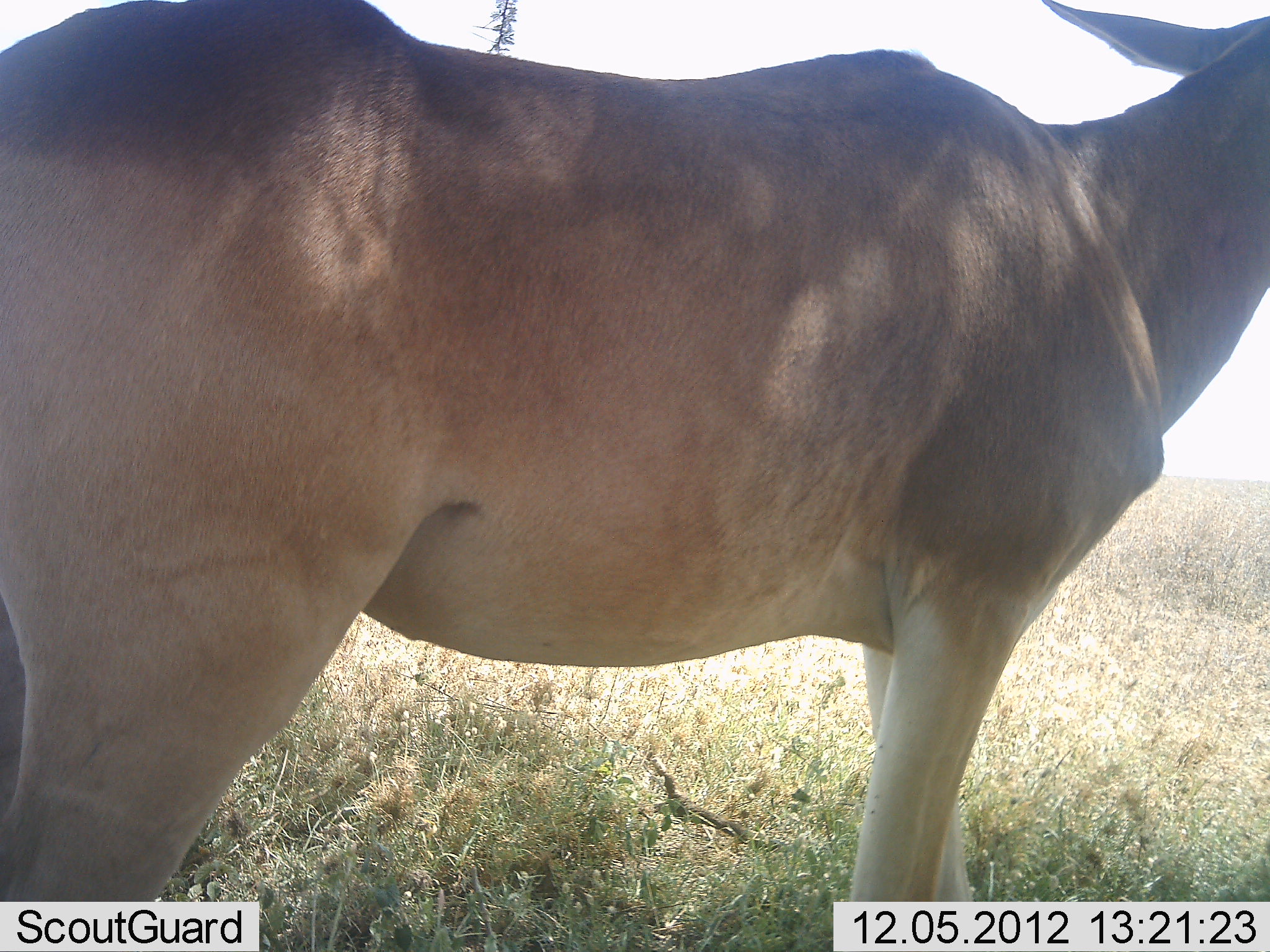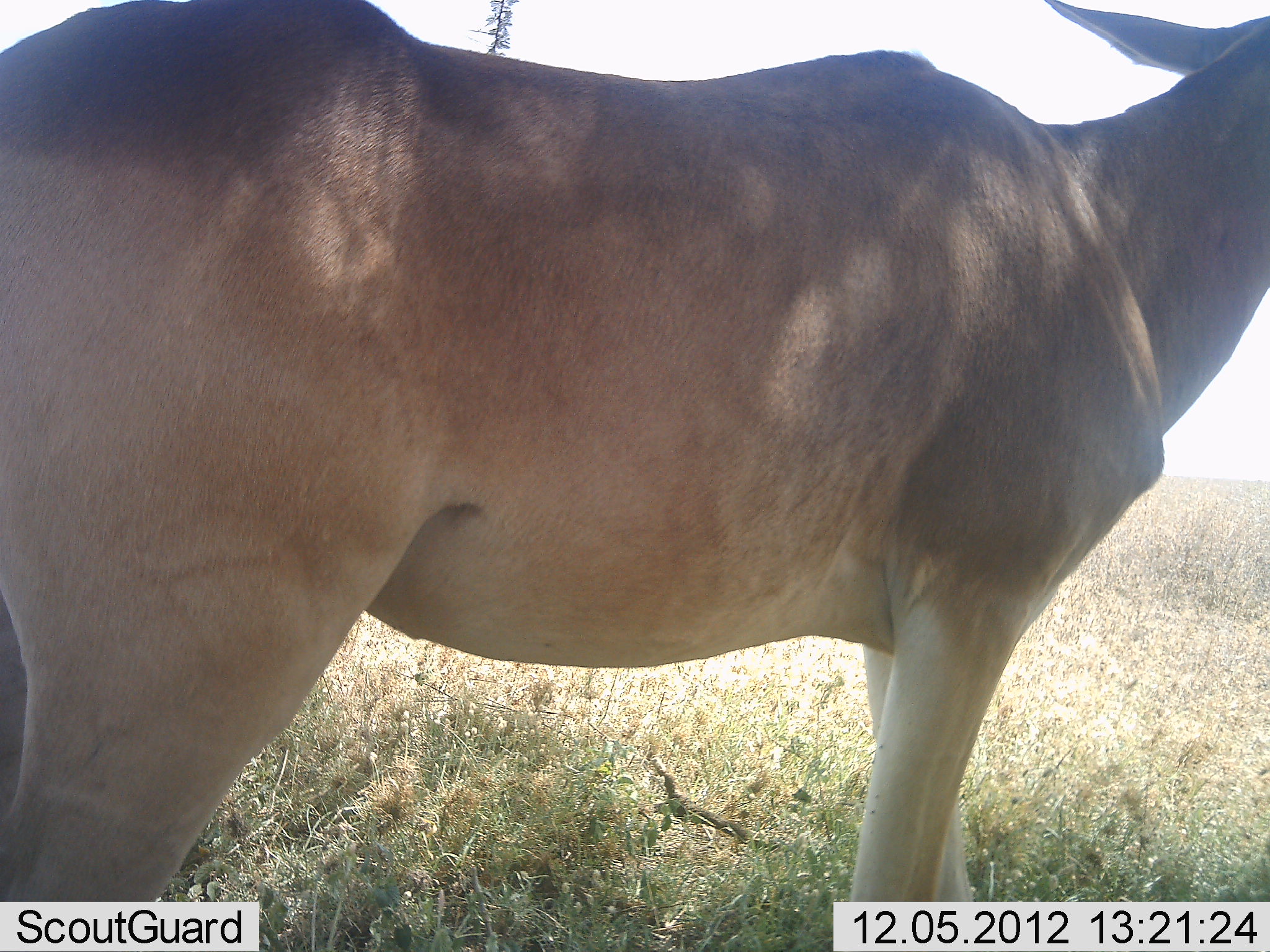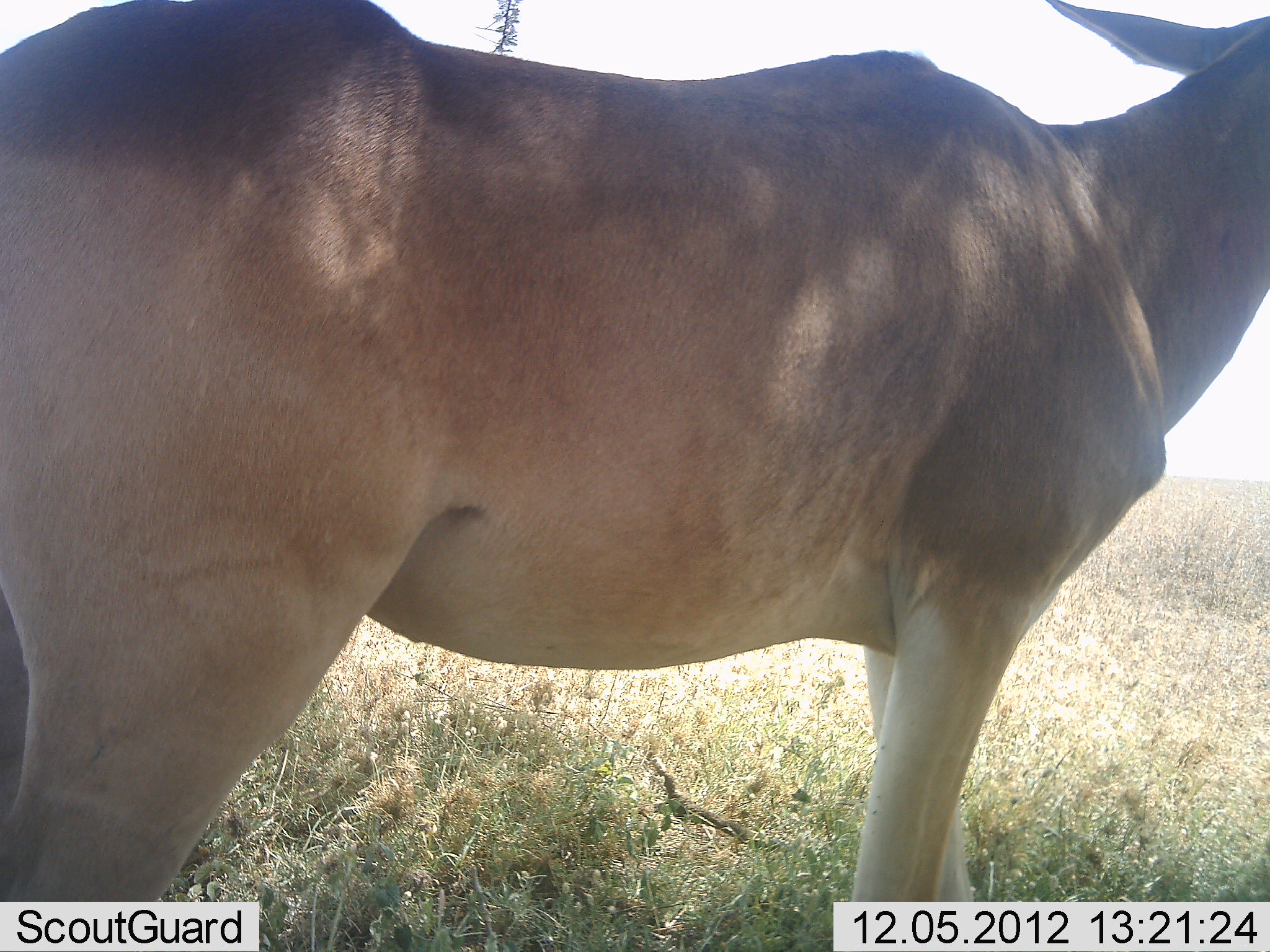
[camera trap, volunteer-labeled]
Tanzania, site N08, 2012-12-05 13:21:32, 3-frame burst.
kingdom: Animalia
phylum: Chordata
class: Mammalia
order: Artiodactyla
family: Bovidae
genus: Alcelaphus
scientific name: Alcelaphus buselaphus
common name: hartebeest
Hartebeest (Alcelaphus buselaphus), count 1. Behavior (volunteer vote fractions): standing 100%, resting 0%, moving 0%, interacting 0%. Young present (vote fraction): 0%. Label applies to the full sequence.